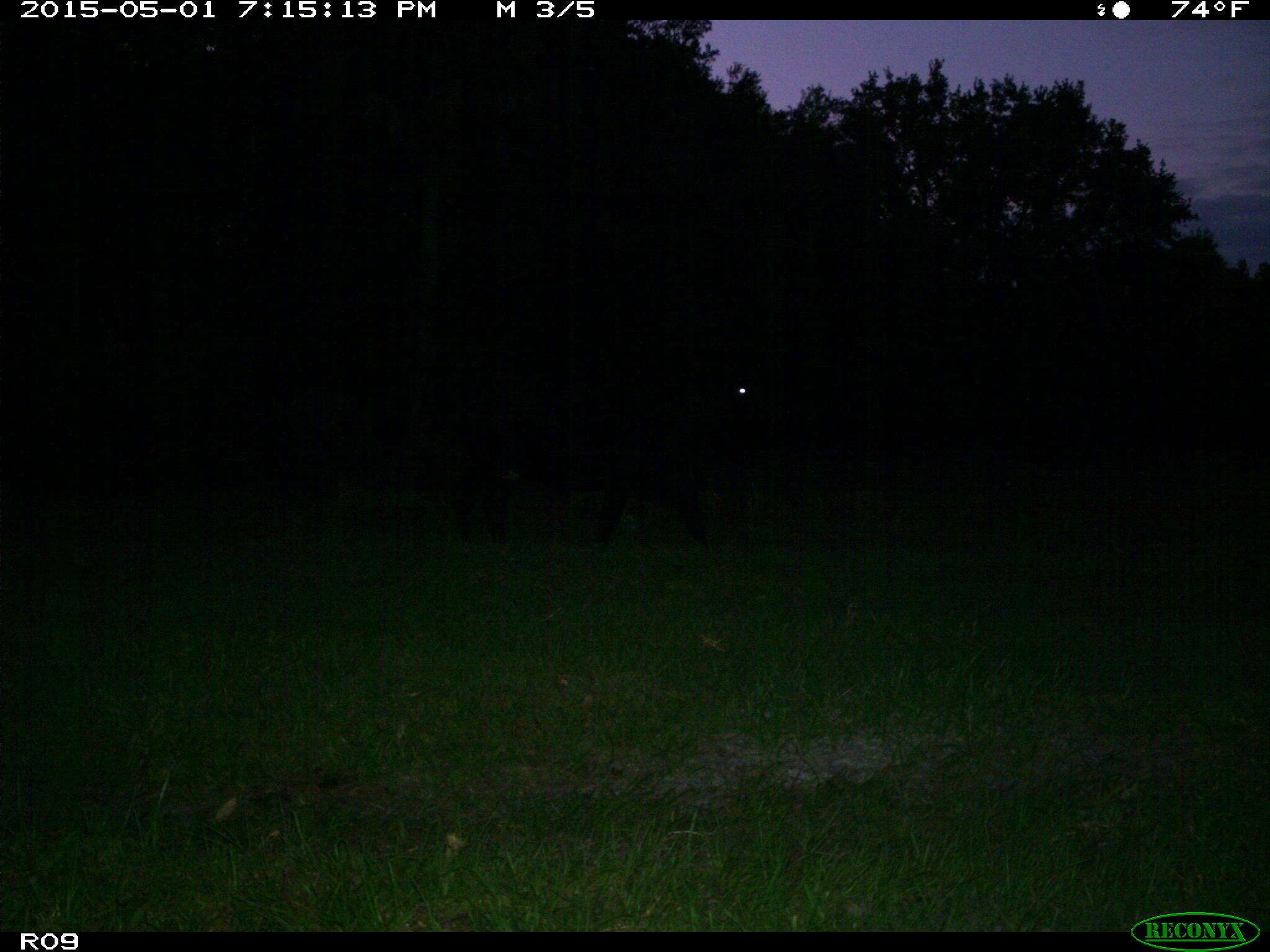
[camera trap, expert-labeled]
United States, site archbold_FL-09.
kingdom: Animalia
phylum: Chordata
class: Mammalia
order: Artiodactyla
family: Bovidae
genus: Bos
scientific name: Bos taurus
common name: domestic cow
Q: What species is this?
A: Bos taurus (domestic cow).